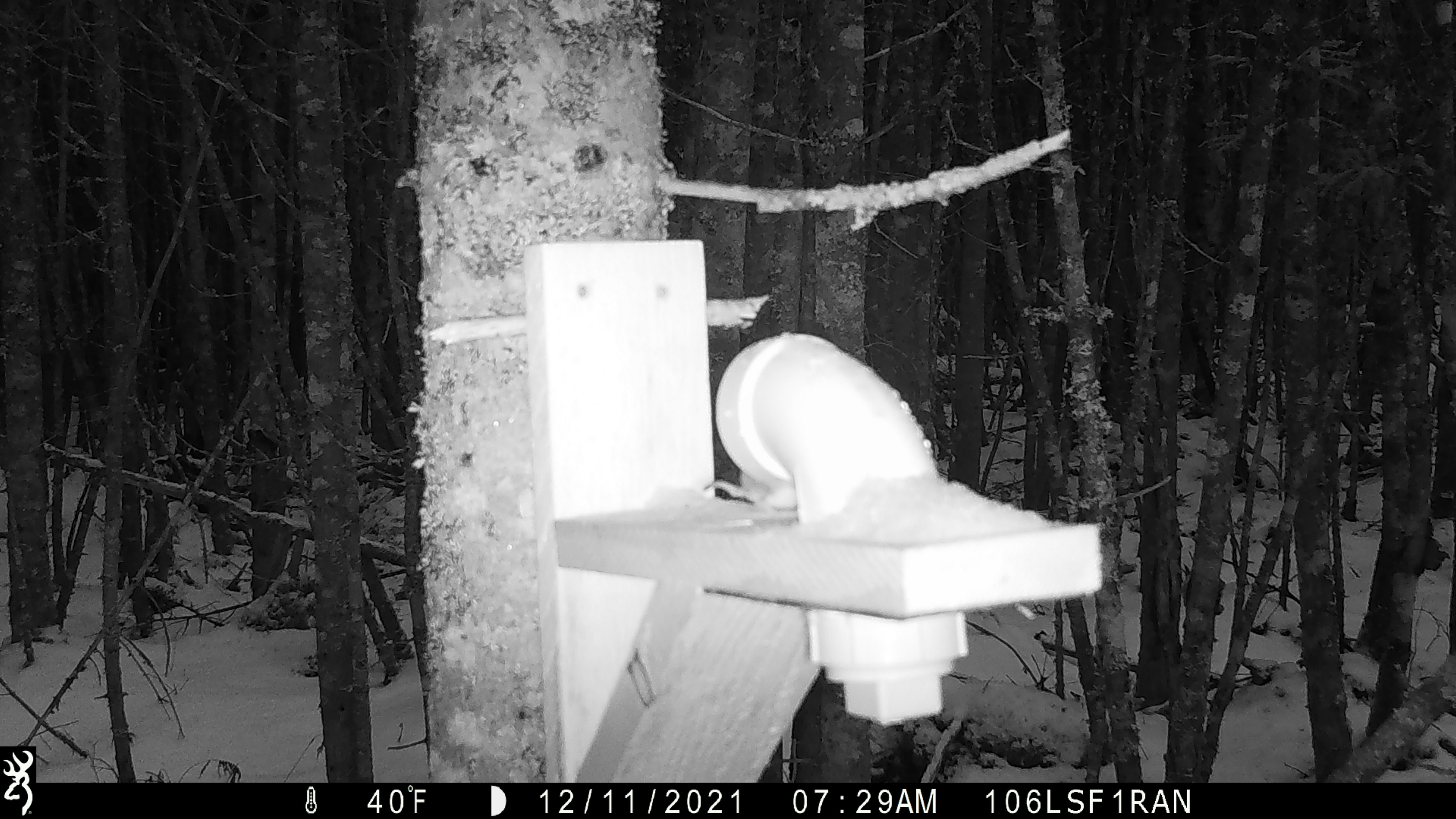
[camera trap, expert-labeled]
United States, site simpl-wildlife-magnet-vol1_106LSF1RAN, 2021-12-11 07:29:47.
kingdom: Animalia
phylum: Chordata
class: Mammalia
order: Rodentia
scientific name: Rodentia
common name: mouse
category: mouse sp.